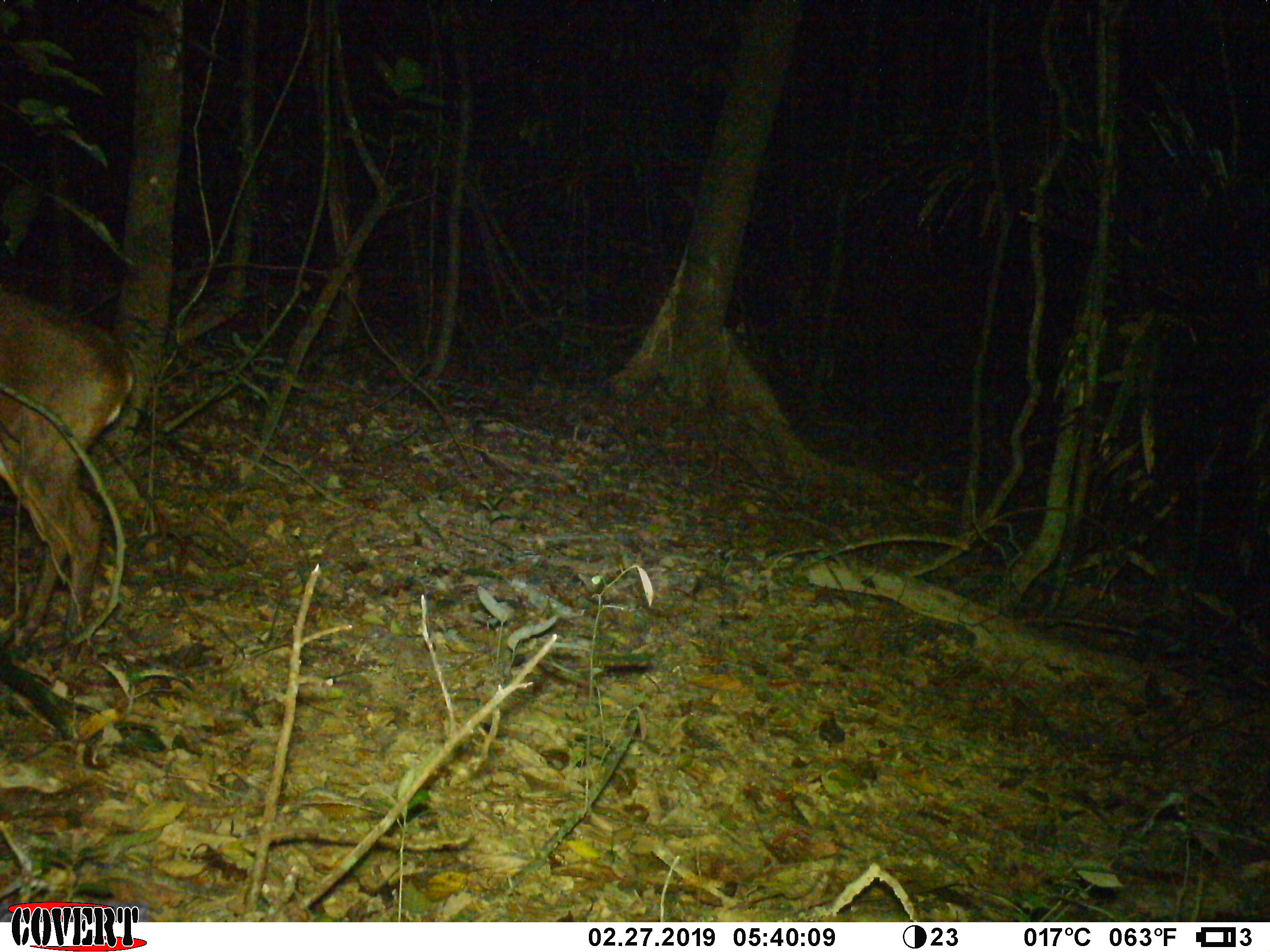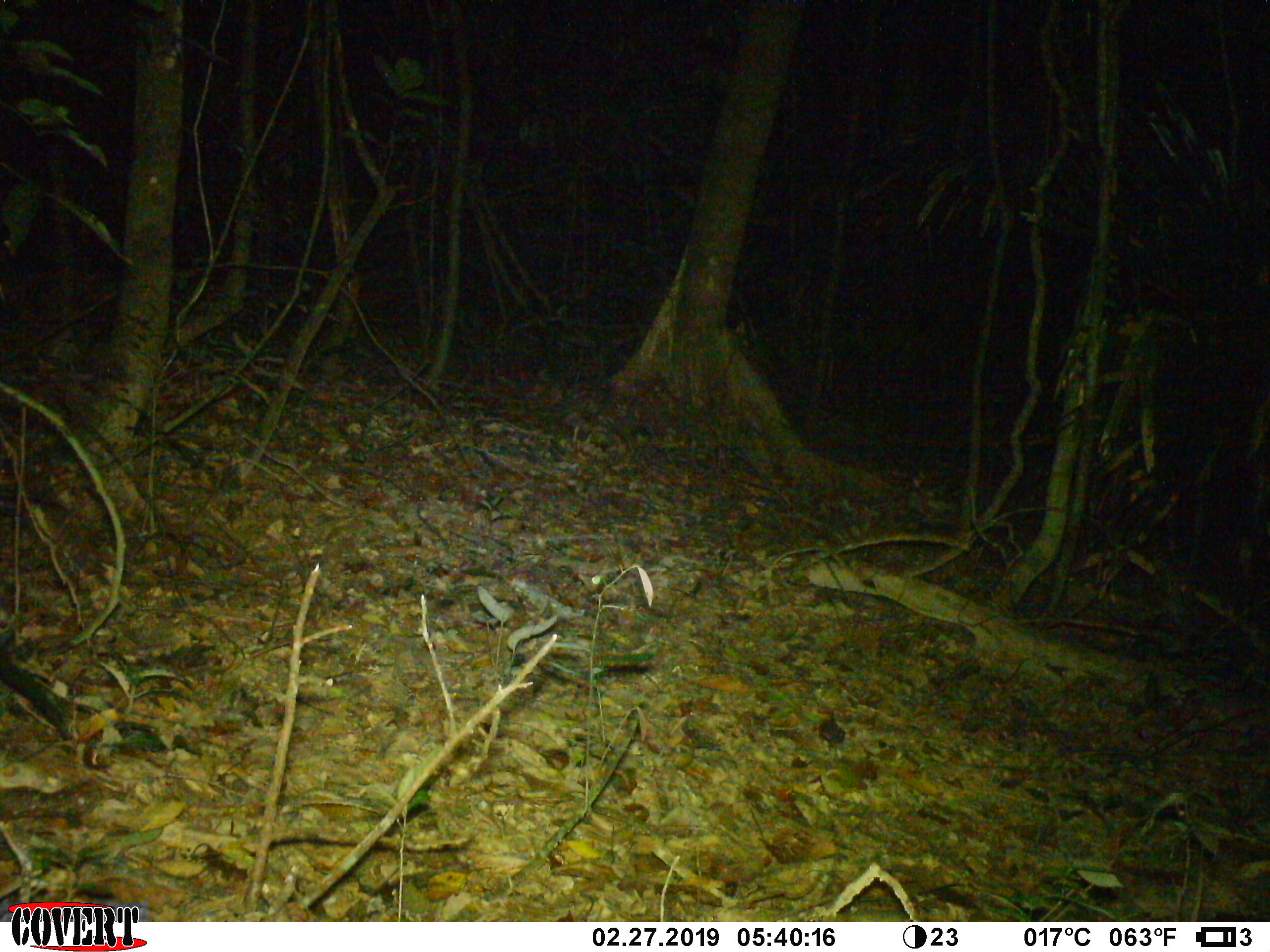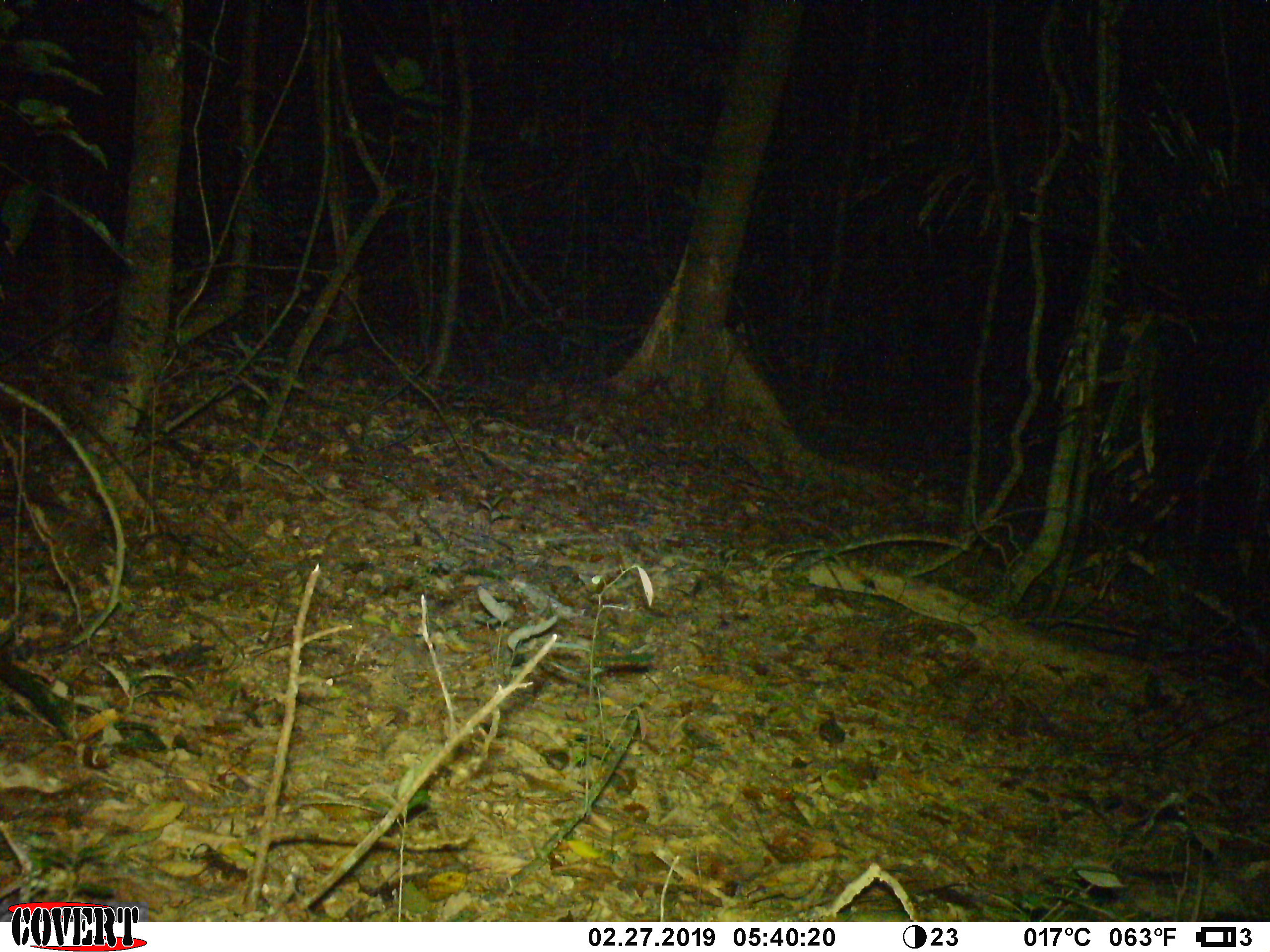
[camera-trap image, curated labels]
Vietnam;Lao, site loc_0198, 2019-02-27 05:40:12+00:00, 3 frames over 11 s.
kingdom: Animalia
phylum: Chordata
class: Mammalia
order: Artiodactyla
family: Cervidae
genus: Muntiacus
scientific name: Muntiacus vuquangensis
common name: large-antlered muntjac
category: large antlered muntjac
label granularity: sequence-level